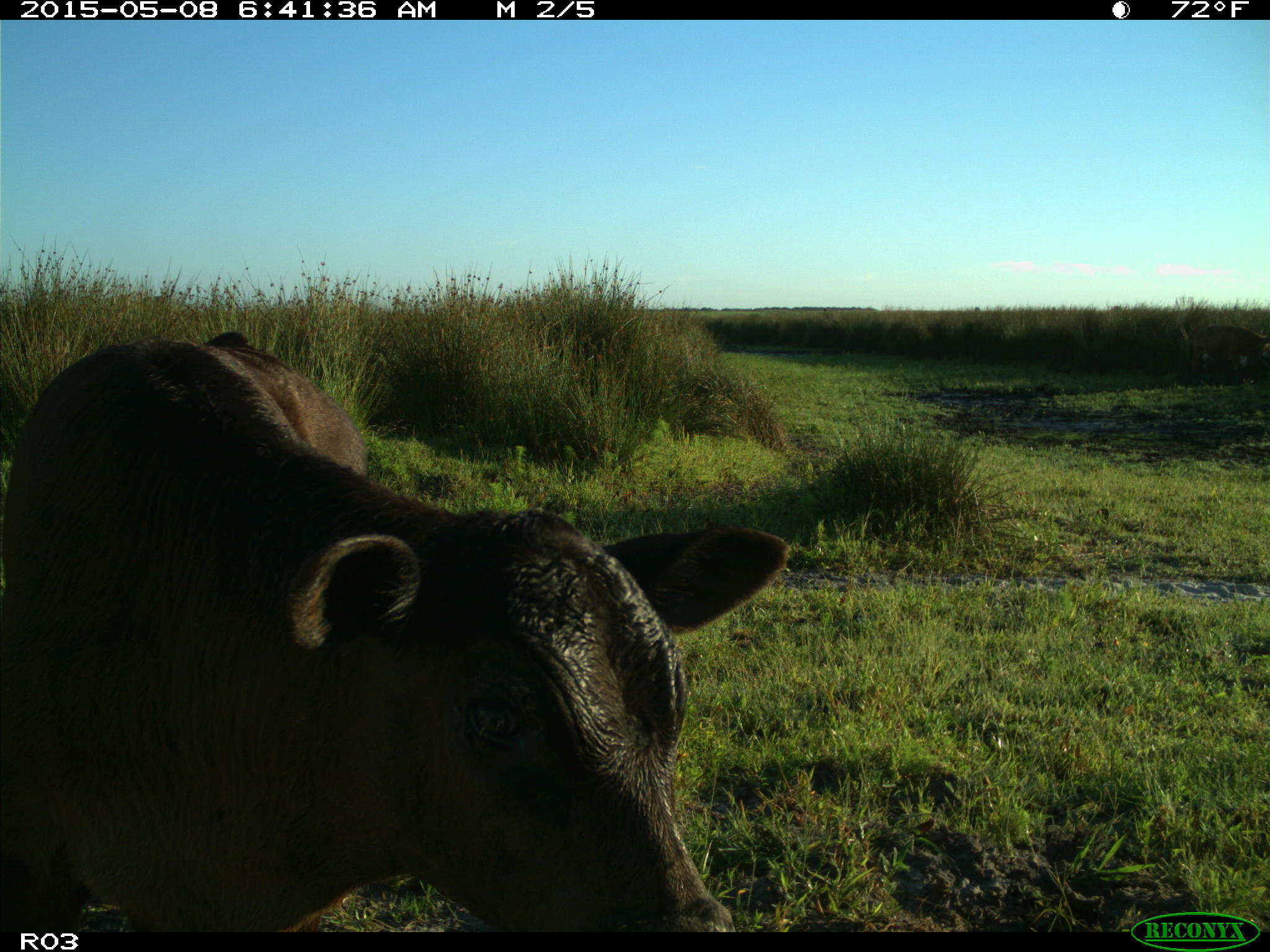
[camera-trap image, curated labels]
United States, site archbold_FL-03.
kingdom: Animalia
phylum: Chordata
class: Mammalia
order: Artiodactyla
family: Bovidae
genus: Bos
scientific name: Bos taurus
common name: domestic cow